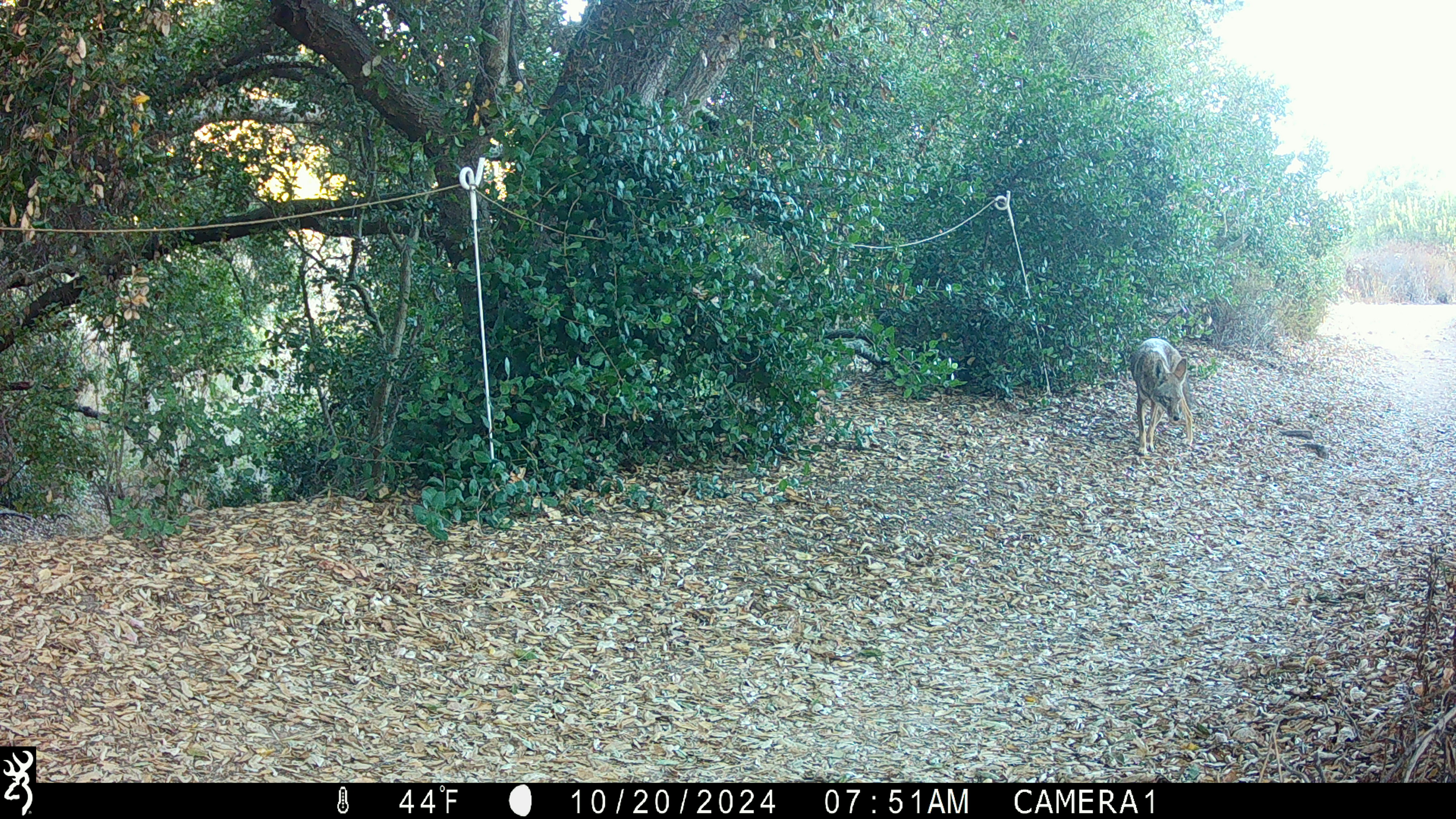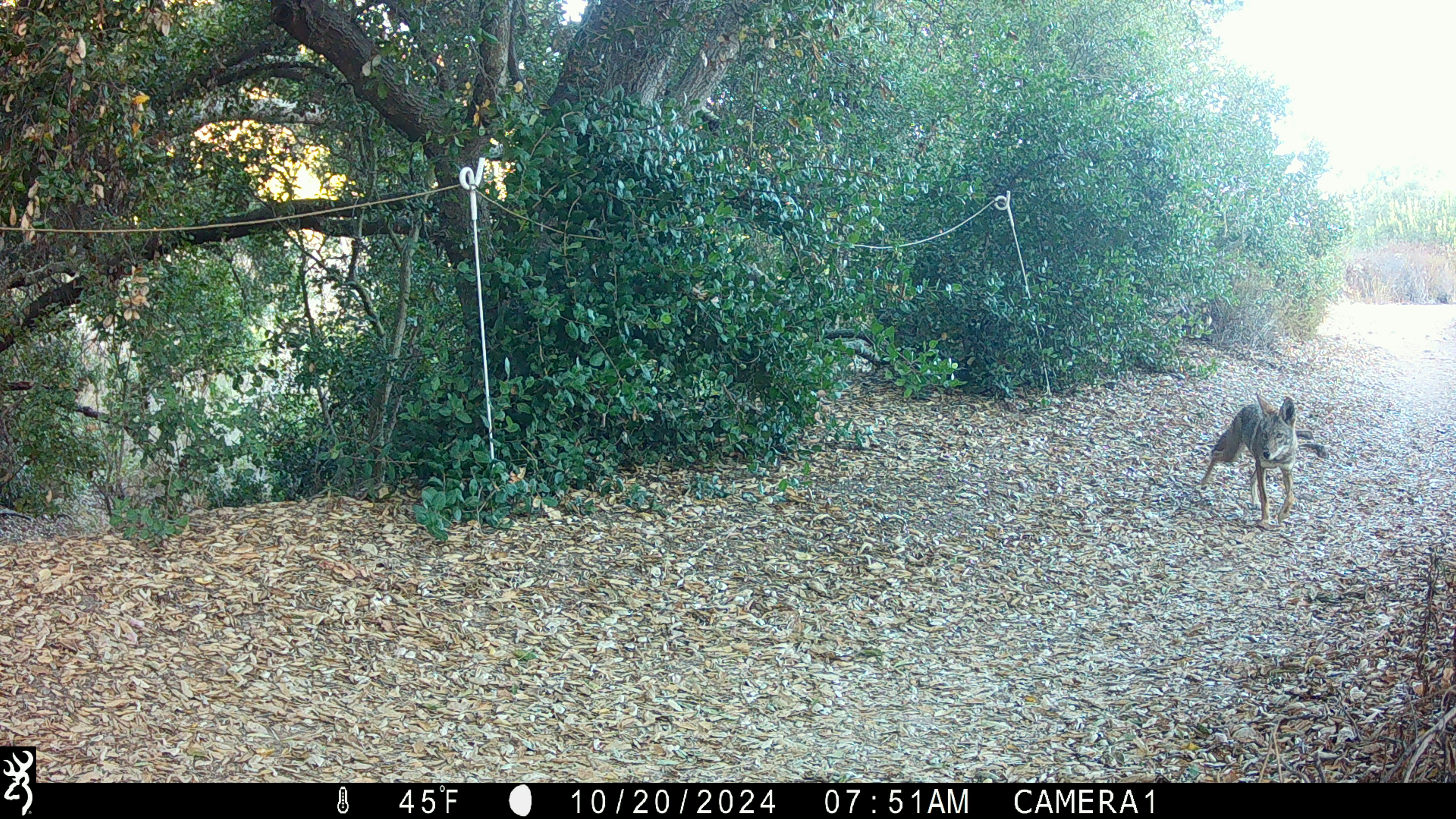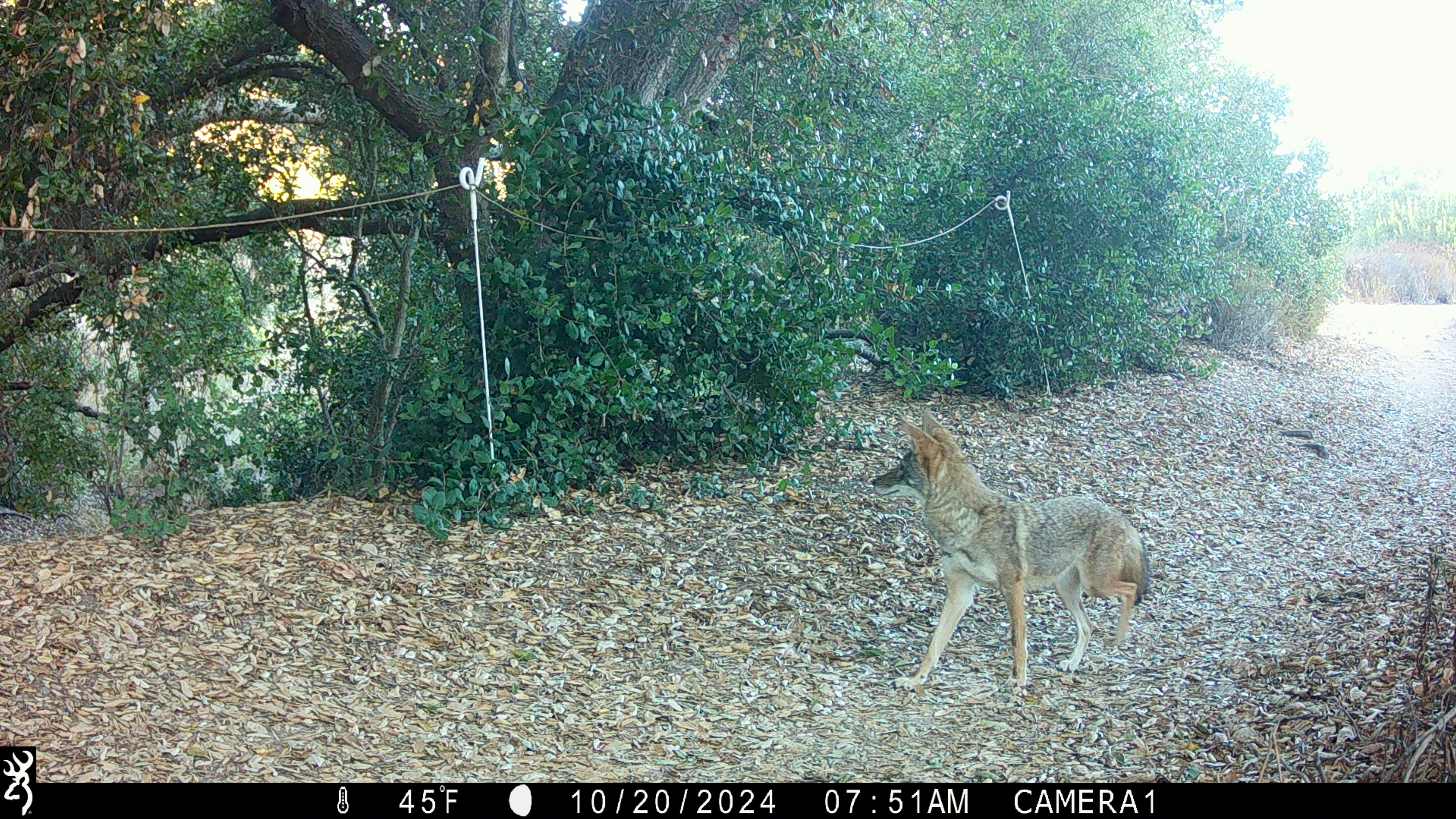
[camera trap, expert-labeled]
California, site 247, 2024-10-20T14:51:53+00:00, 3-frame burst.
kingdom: Animalia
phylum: Chordata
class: Mammalia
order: Carnivora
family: Canidae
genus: Canis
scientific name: Canis latrans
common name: coyote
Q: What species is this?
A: Coyote (Canis latrans).